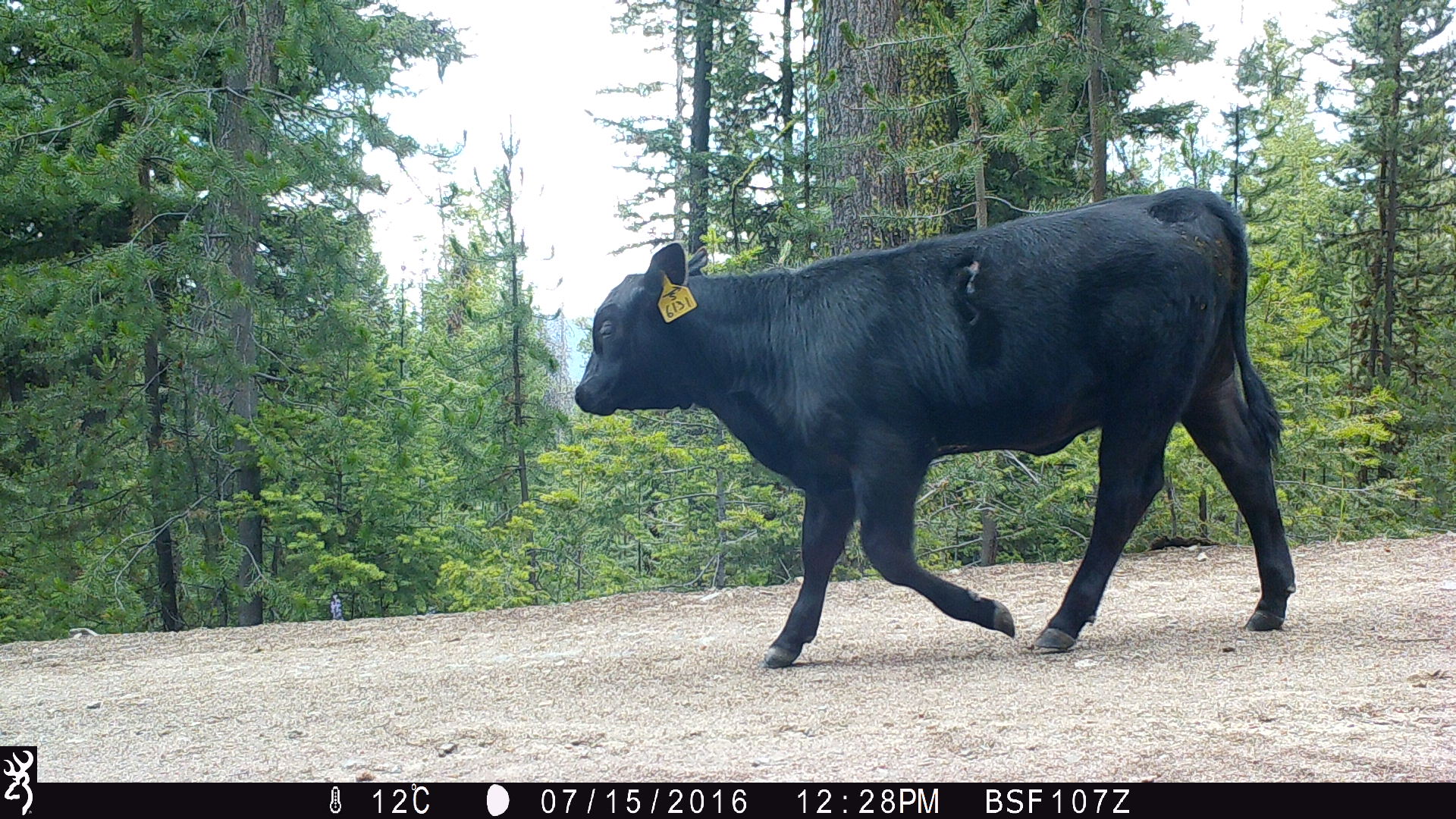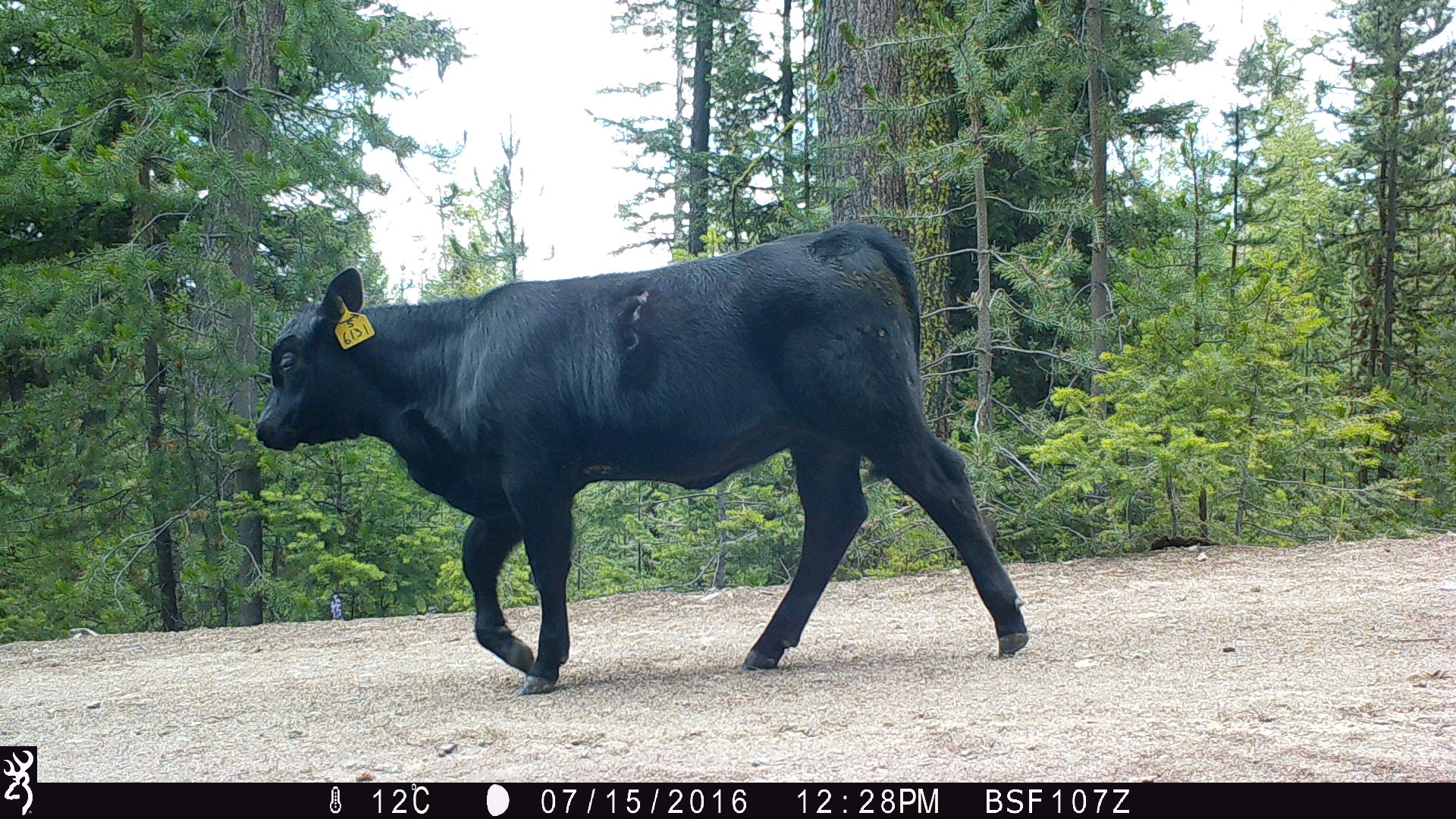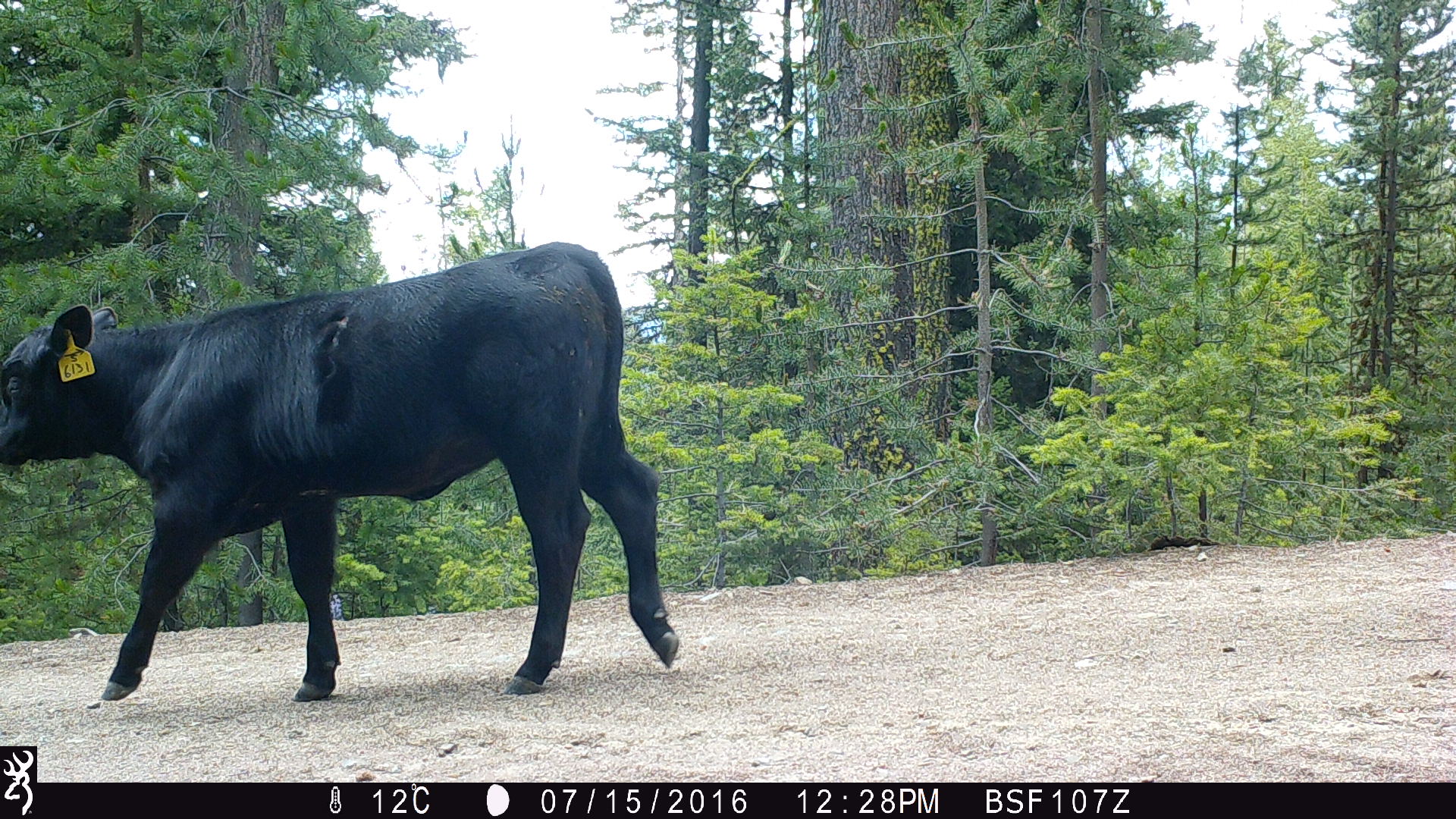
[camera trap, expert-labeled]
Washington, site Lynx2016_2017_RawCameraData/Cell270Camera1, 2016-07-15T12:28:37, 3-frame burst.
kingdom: Animalia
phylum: Chordata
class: Mammalia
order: Artiodactyla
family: Bovidae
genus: Bos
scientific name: Bos taurus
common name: domestic cattle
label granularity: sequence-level